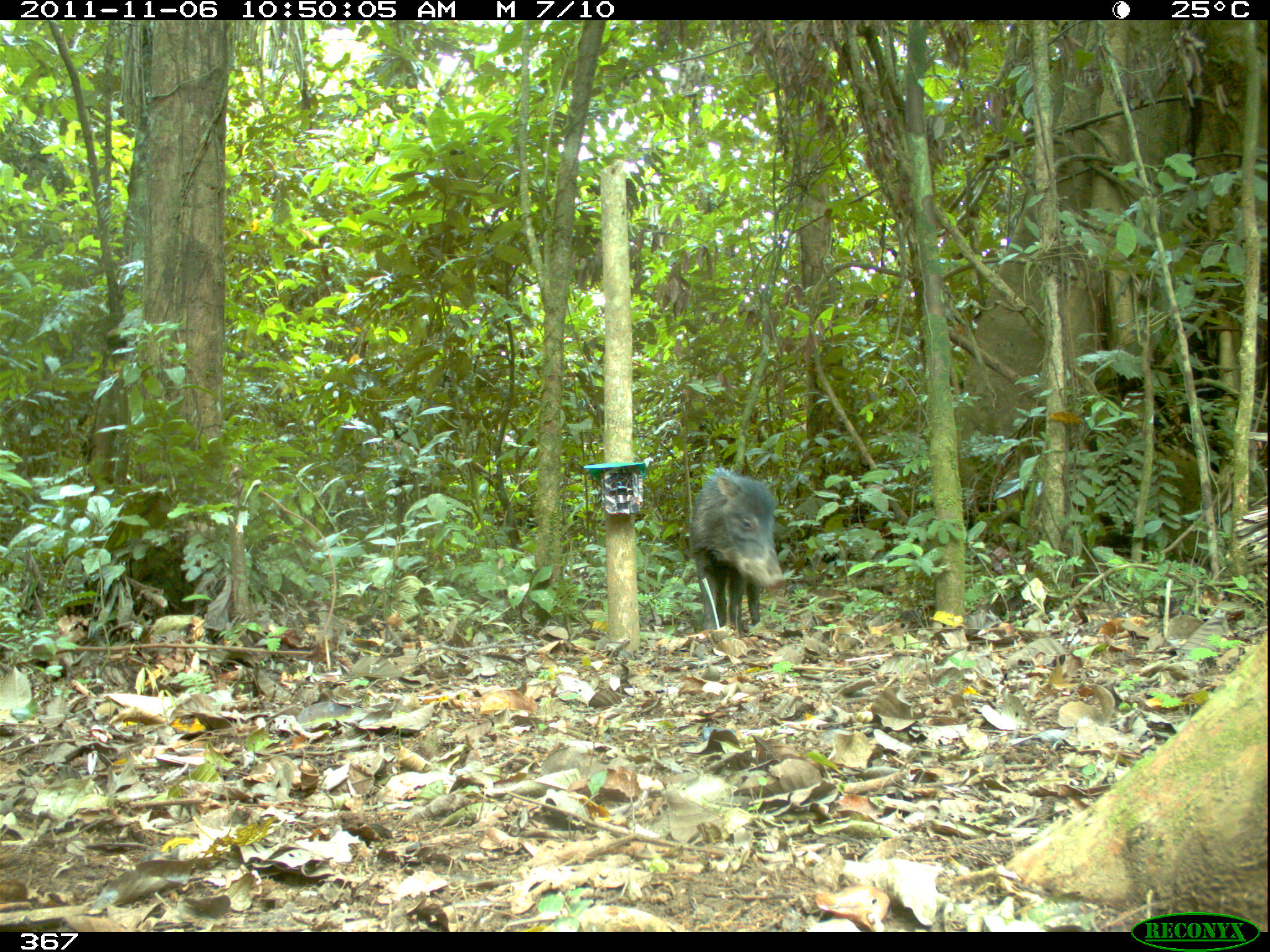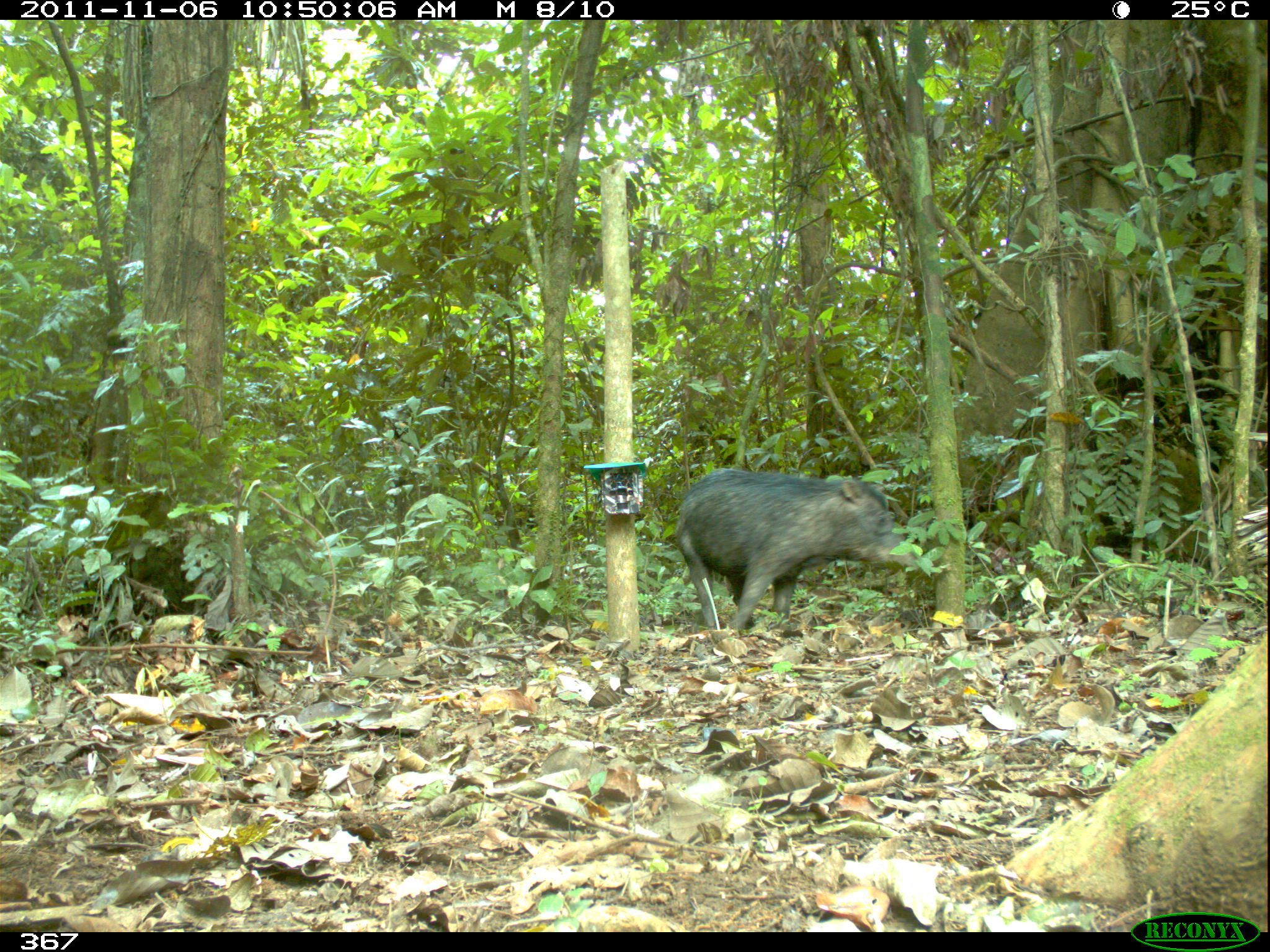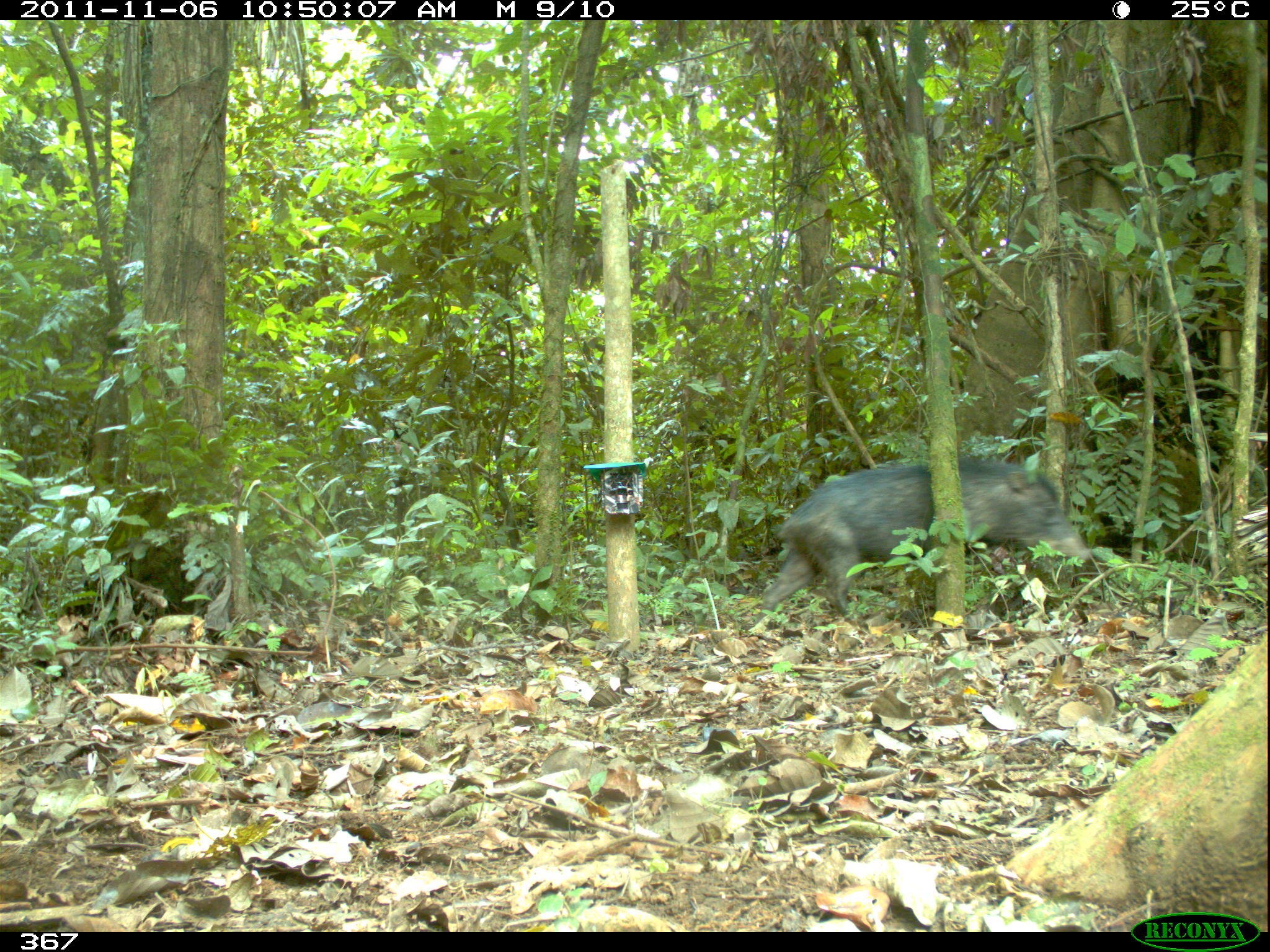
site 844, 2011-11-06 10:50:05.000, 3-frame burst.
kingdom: Animalia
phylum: Chordata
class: Mammalia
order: Artiodactyla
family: Tayassuidae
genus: Tayassu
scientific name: Tayassu pecari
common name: white-lipped peccary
Tayassu pecari (white-lipped peccary).